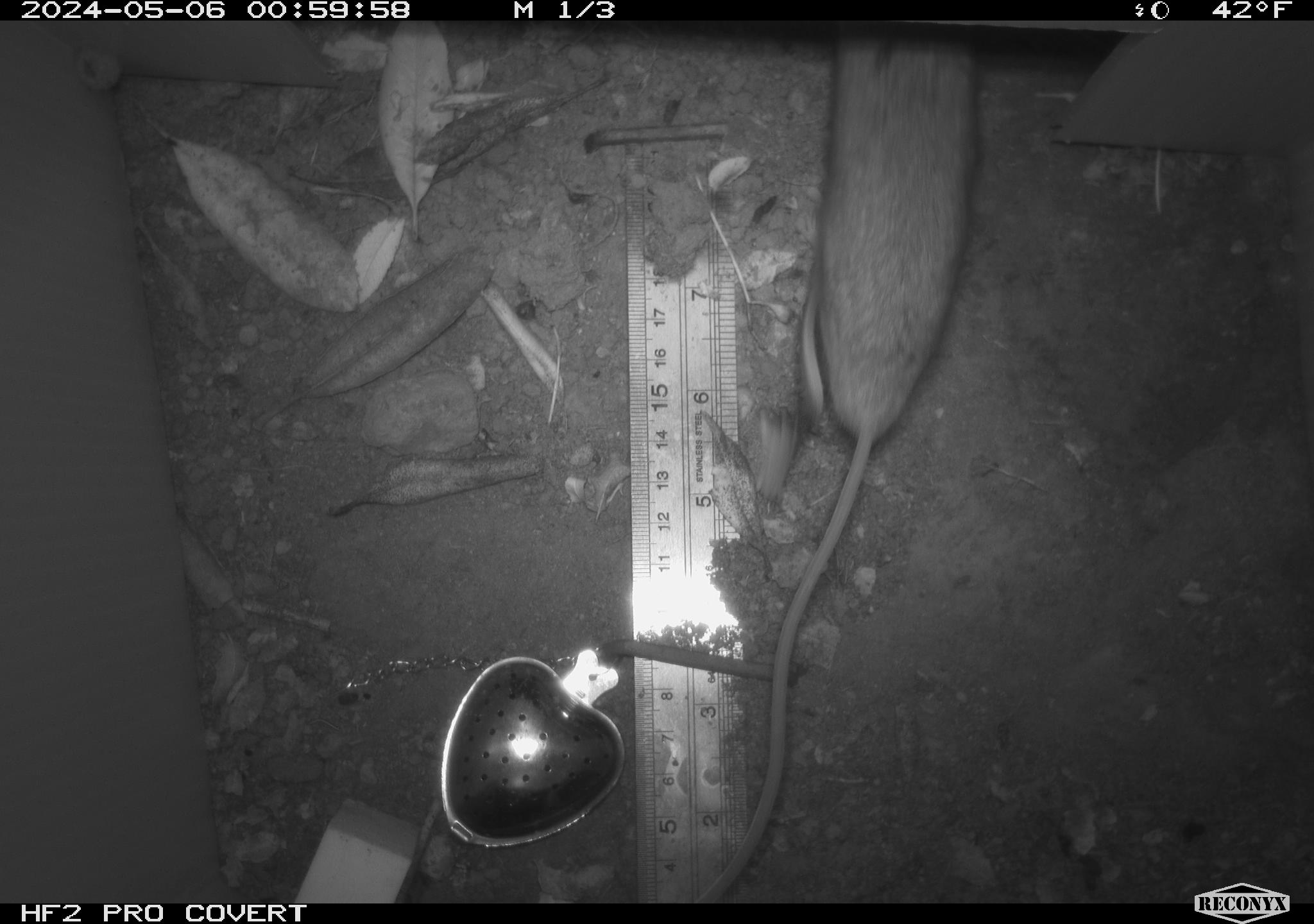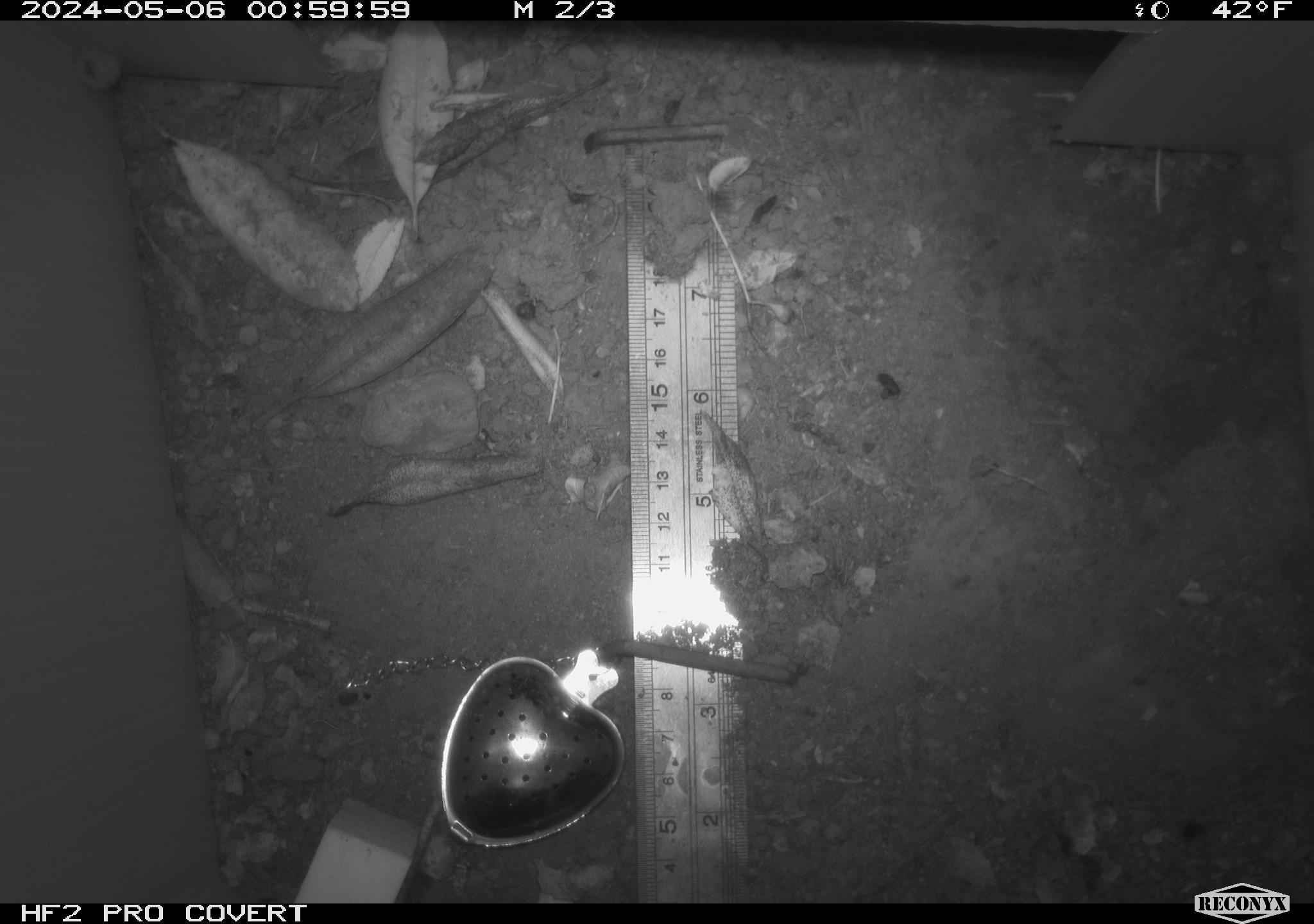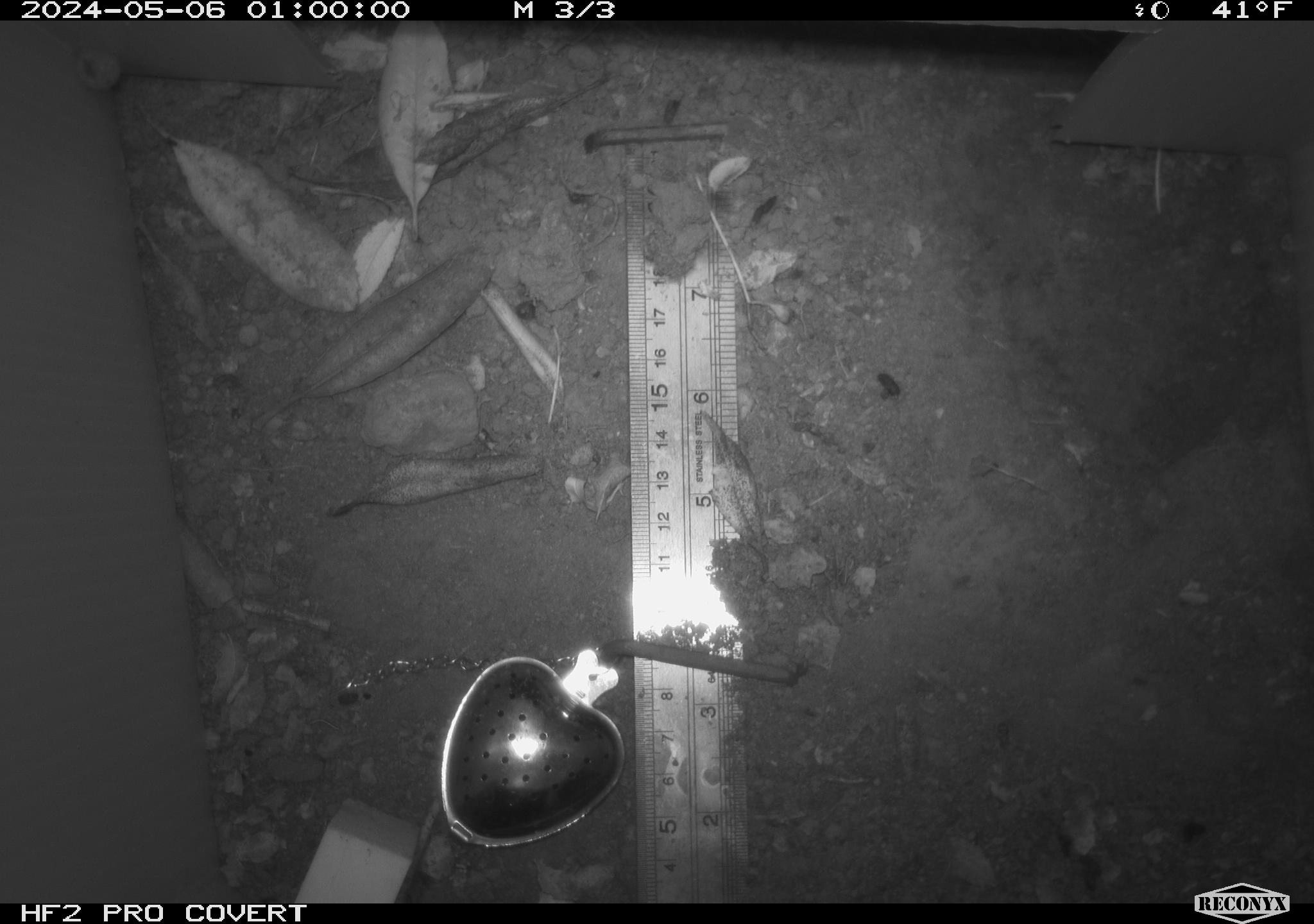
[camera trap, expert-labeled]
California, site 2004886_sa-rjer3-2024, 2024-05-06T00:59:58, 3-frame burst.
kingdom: Animalia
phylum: Chordata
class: Mammalia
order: Rodentia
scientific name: Rodentia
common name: mouse species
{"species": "mouse species (Rodentia)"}